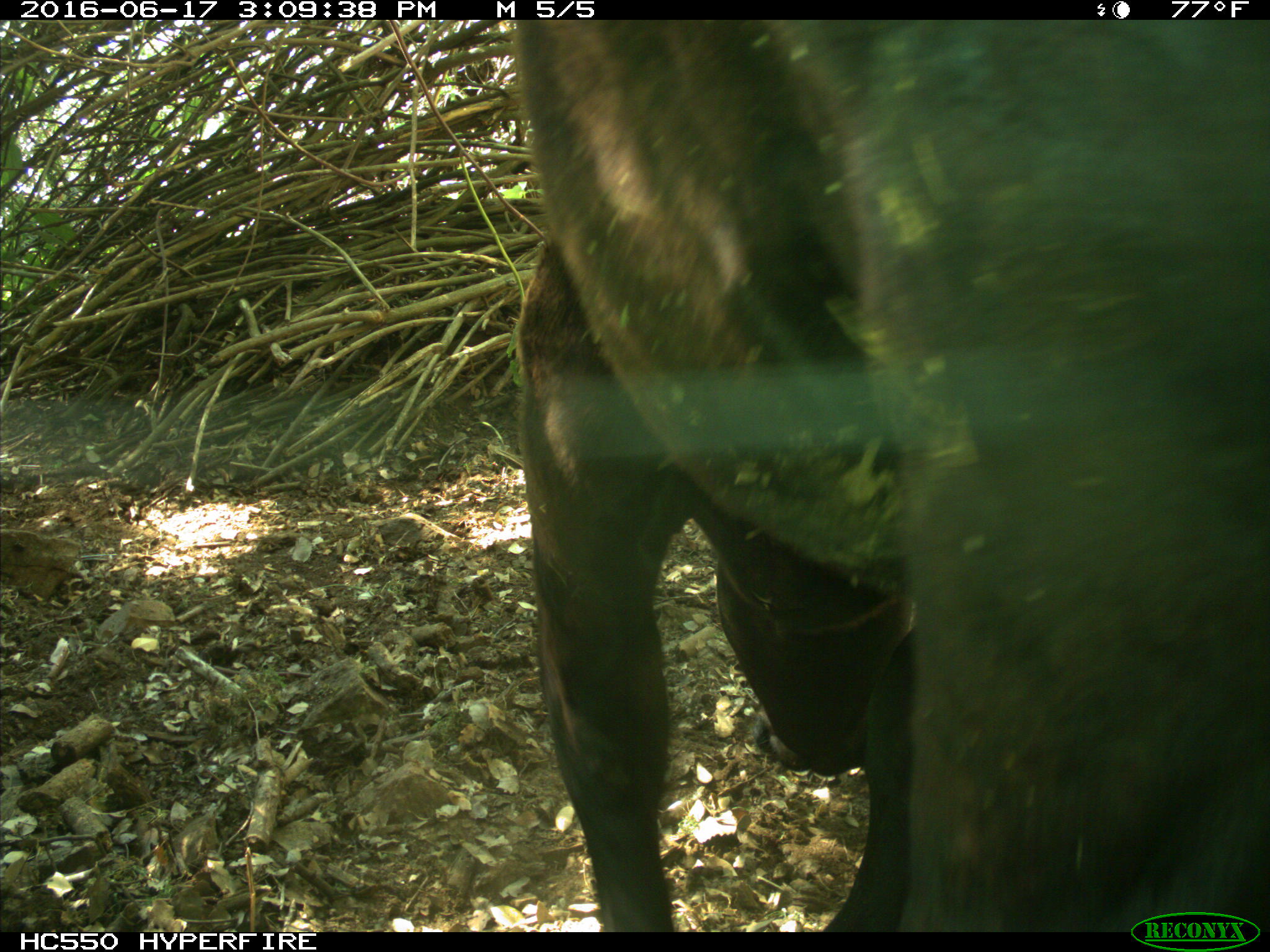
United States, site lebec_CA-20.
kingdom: Animalia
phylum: Chordata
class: Mammalia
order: Artiodactyla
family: Bovidae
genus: Bos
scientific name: Bos taurus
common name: domestic cow